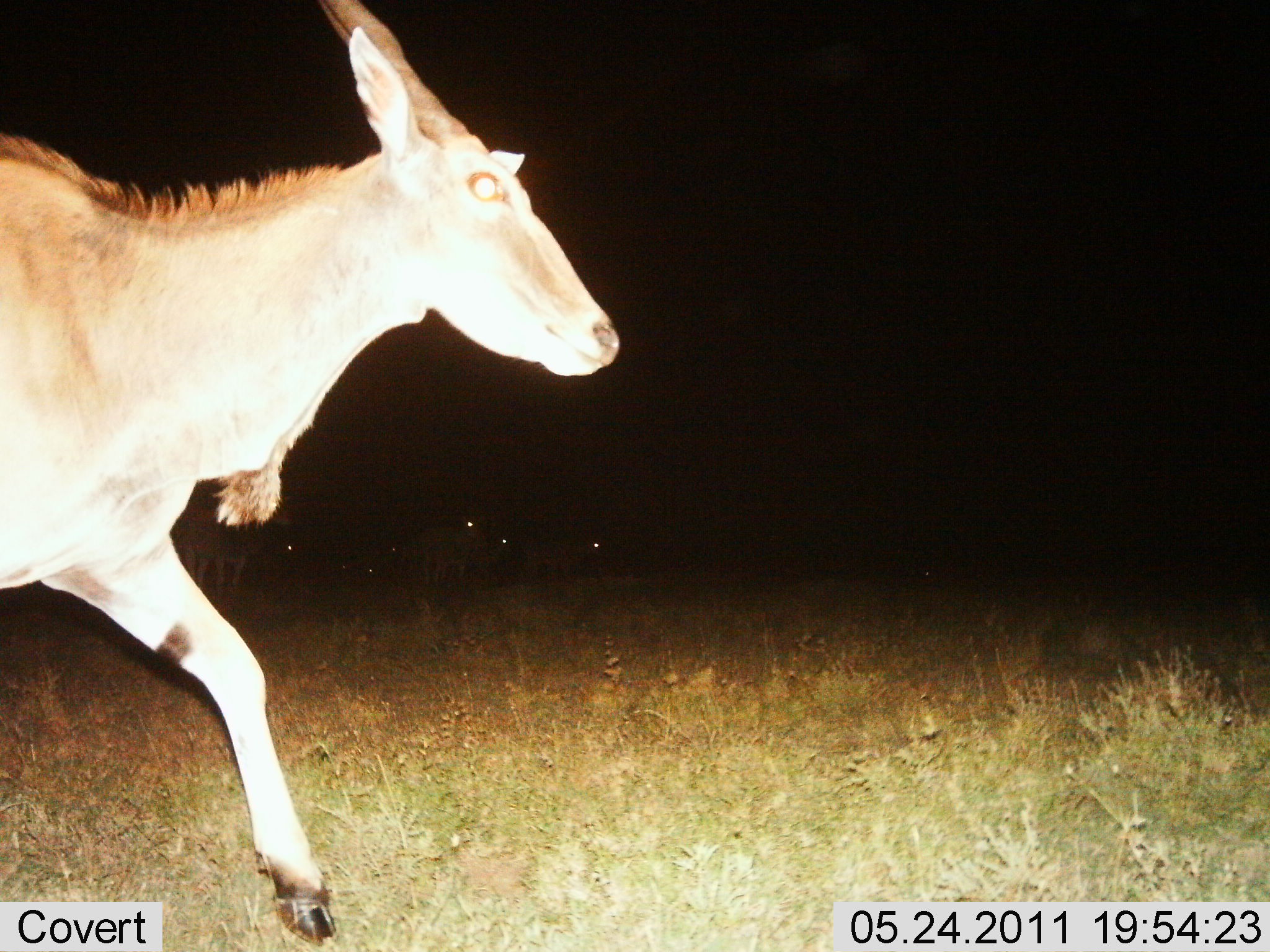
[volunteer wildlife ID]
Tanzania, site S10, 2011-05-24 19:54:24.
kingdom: Animalia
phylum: Chordata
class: Mammalia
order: Artiodactyla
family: Bovidae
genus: Tragelaphus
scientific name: Tragelaphus oryx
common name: eland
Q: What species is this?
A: Eland (Tragelaphus oryx).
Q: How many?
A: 1.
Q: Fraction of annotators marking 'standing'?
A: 8%.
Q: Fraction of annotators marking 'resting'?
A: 8%.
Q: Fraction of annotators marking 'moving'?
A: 92%.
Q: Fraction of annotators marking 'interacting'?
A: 0%.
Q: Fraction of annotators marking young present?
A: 8%.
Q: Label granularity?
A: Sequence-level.